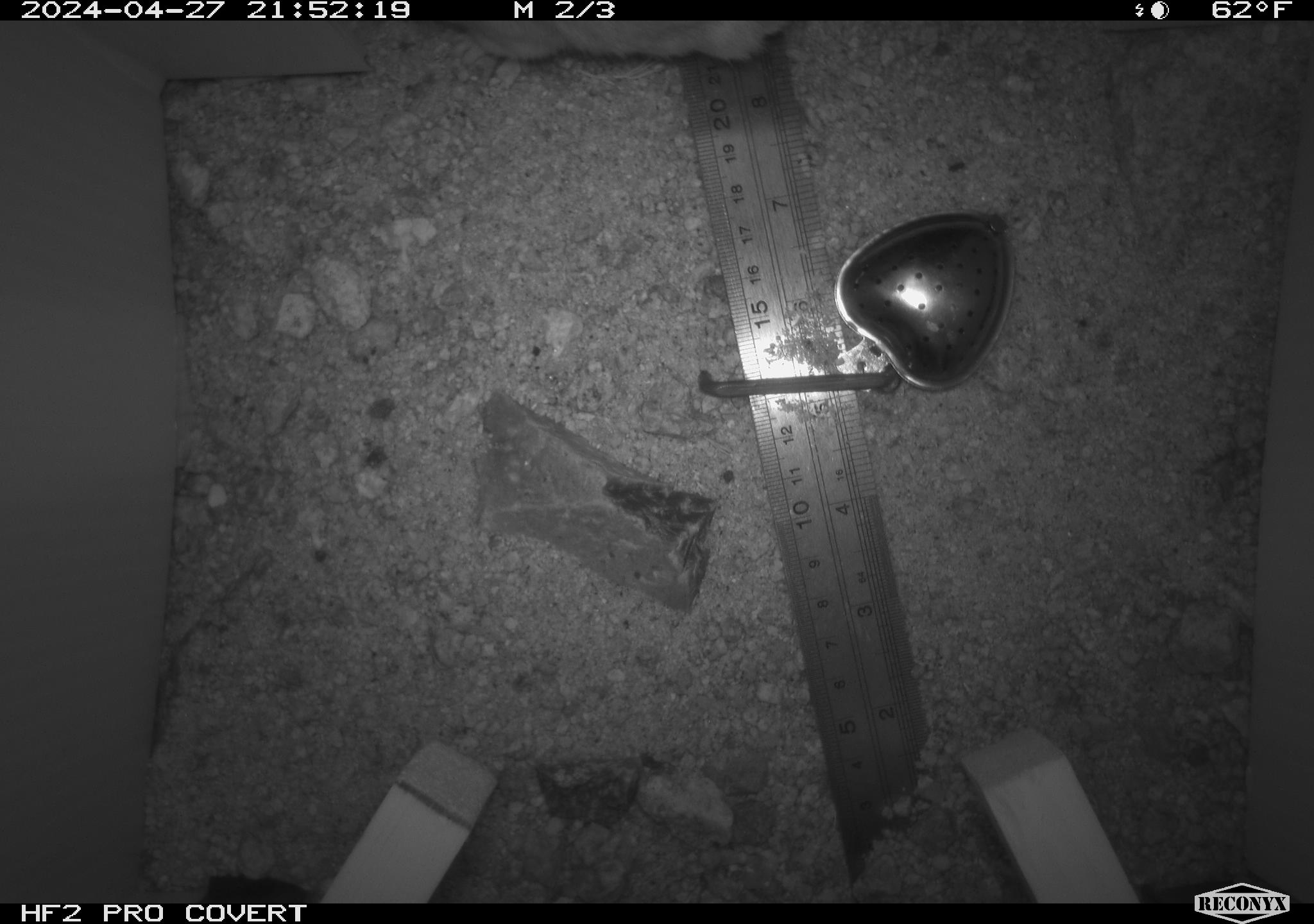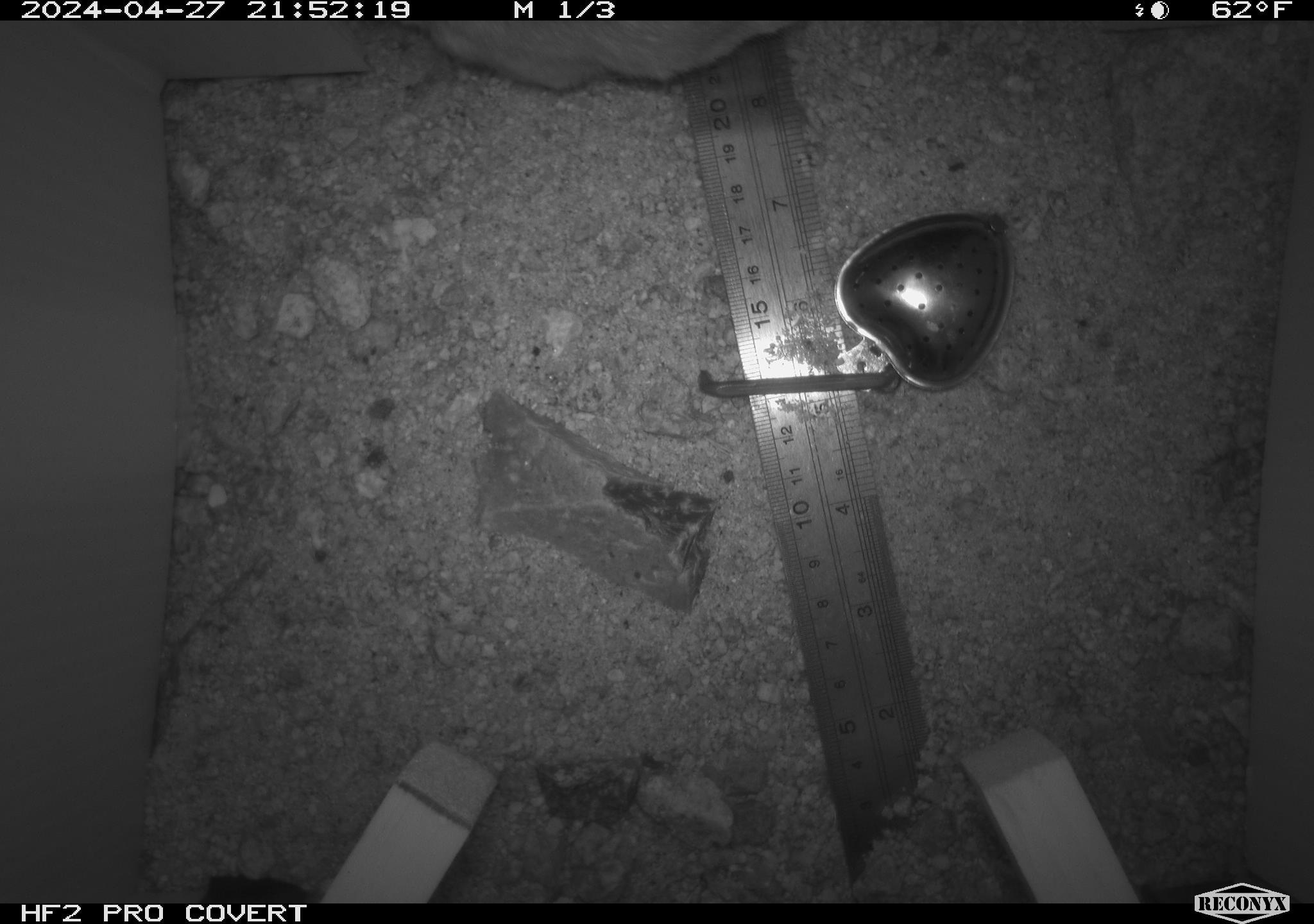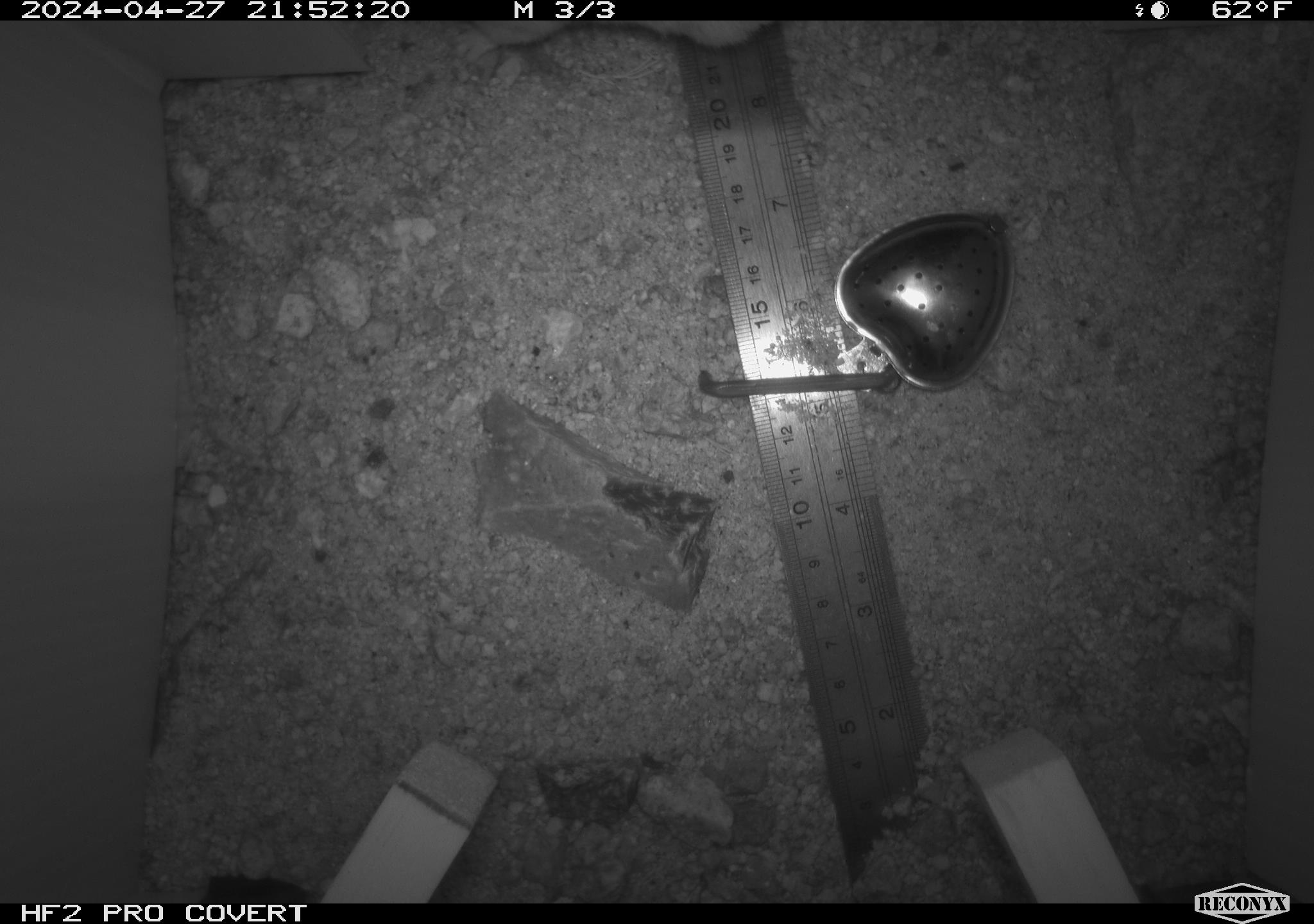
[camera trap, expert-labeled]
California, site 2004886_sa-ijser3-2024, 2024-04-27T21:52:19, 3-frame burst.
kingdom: Animalia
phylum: Chordata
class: Mammalia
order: Rodentia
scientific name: Rodentia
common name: woodrat or rat or mouse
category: woodrat or rat or mouse species